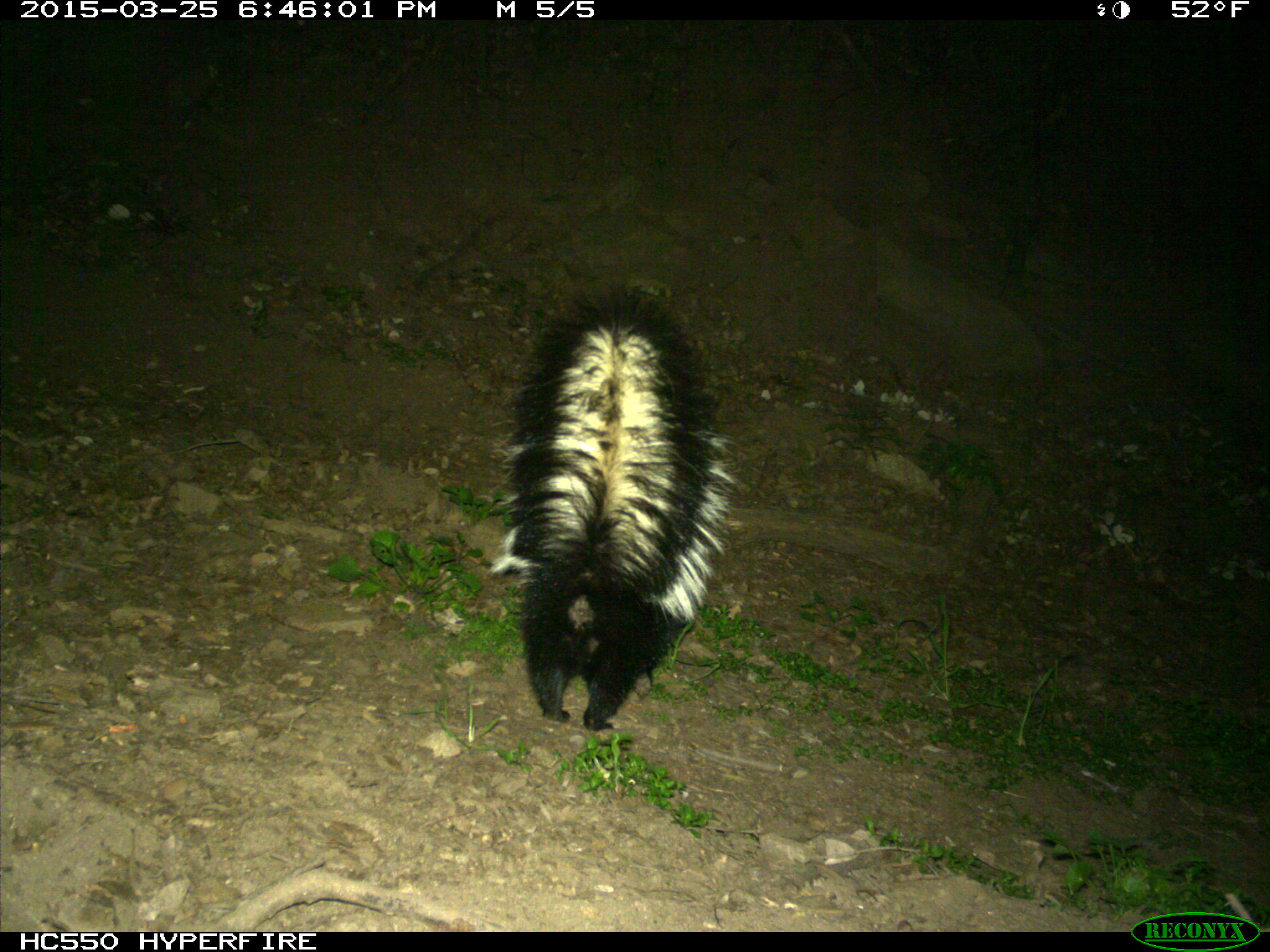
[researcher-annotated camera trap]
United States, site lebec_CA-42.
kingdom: Animalia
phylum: Chordata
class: Mammalia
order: Carnivora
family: Mephitidae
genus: Mephitis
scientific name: Mephitis mephitis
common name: striped skunk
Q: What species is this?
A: Mephitis mephitis (striped skunk).